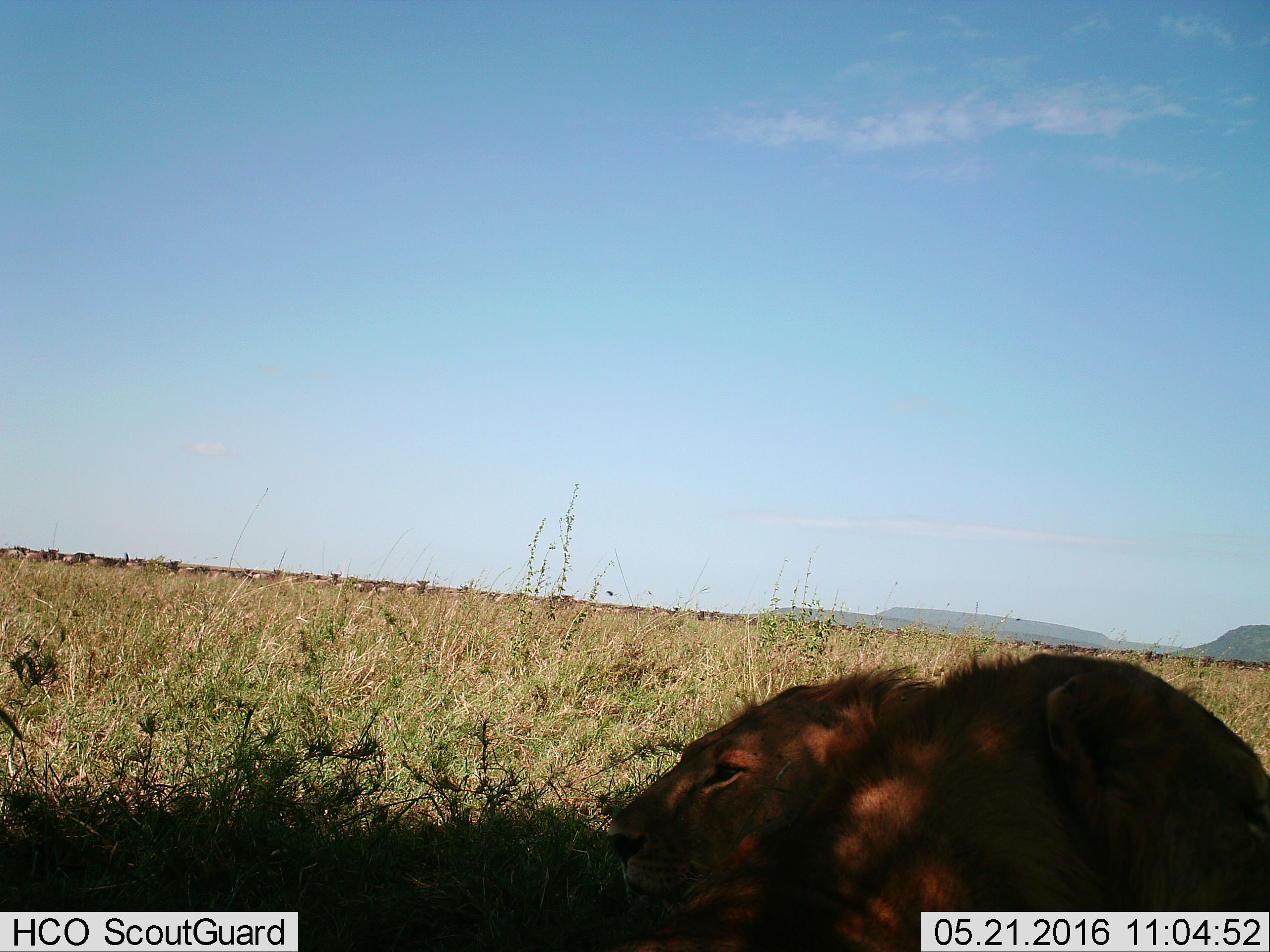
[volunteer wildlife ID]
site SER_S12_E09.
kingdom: Animalia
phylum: Chordata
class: Mammalia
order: Carnivora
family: Felidae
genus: Panthera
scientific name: Panthera leo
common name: lion male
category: lionmale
Lionmale (lion male) (Panthera leo), count 1. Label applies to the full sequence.